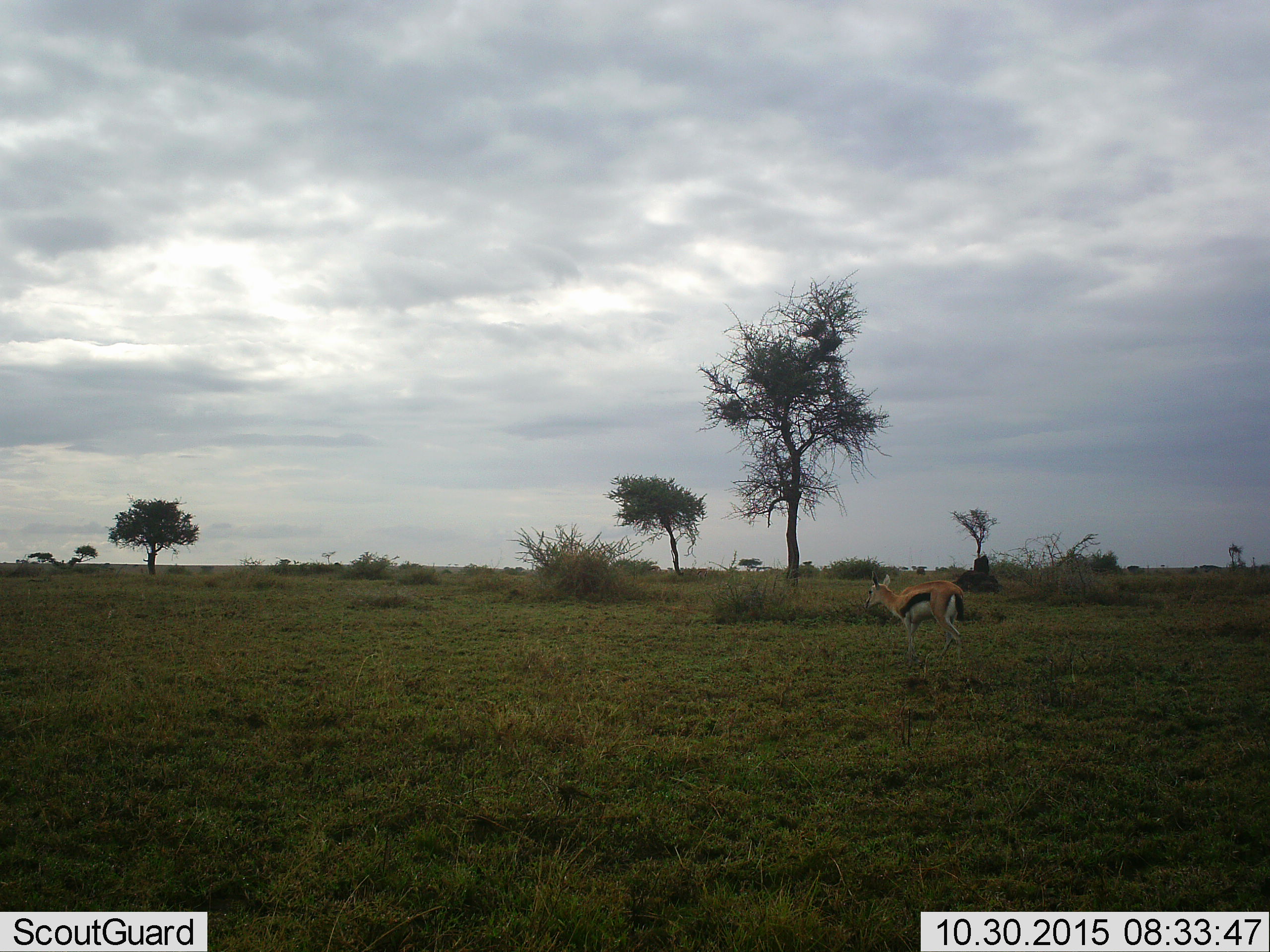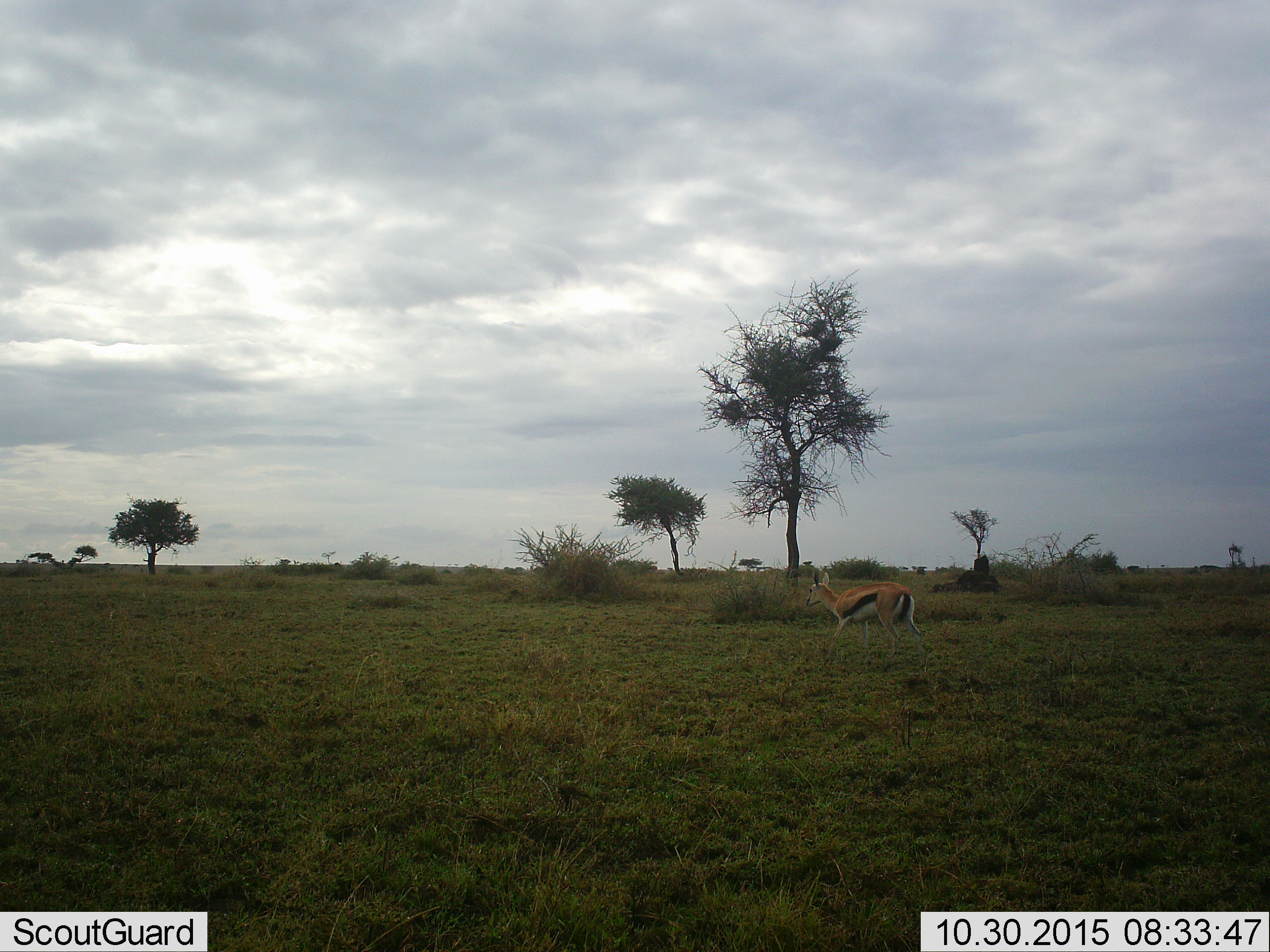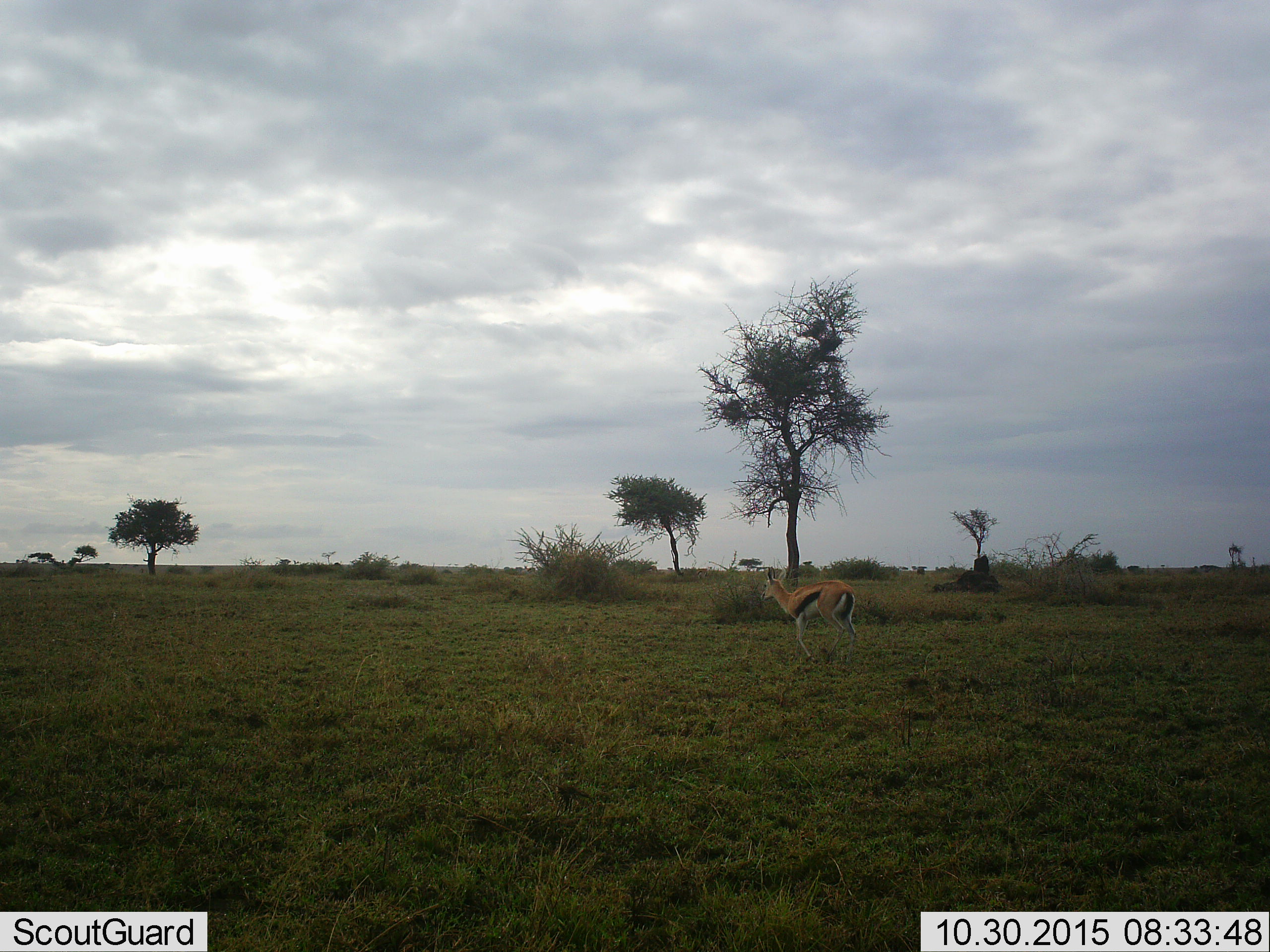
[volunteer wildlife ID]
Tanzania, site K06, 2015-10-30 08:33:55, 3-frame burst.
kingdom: Animalia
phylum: Chordata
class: Mammalia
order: Artiodactyla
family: Bovidae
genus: Eudorcas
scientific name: Eudorcas thomsonii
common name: thomson's gazelle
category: gazellethomsons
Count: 1.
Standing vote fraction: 30%.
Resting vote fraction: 0%.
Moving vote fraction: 80%.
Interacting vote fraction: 0%.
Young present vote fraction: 0%.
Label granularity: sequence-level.